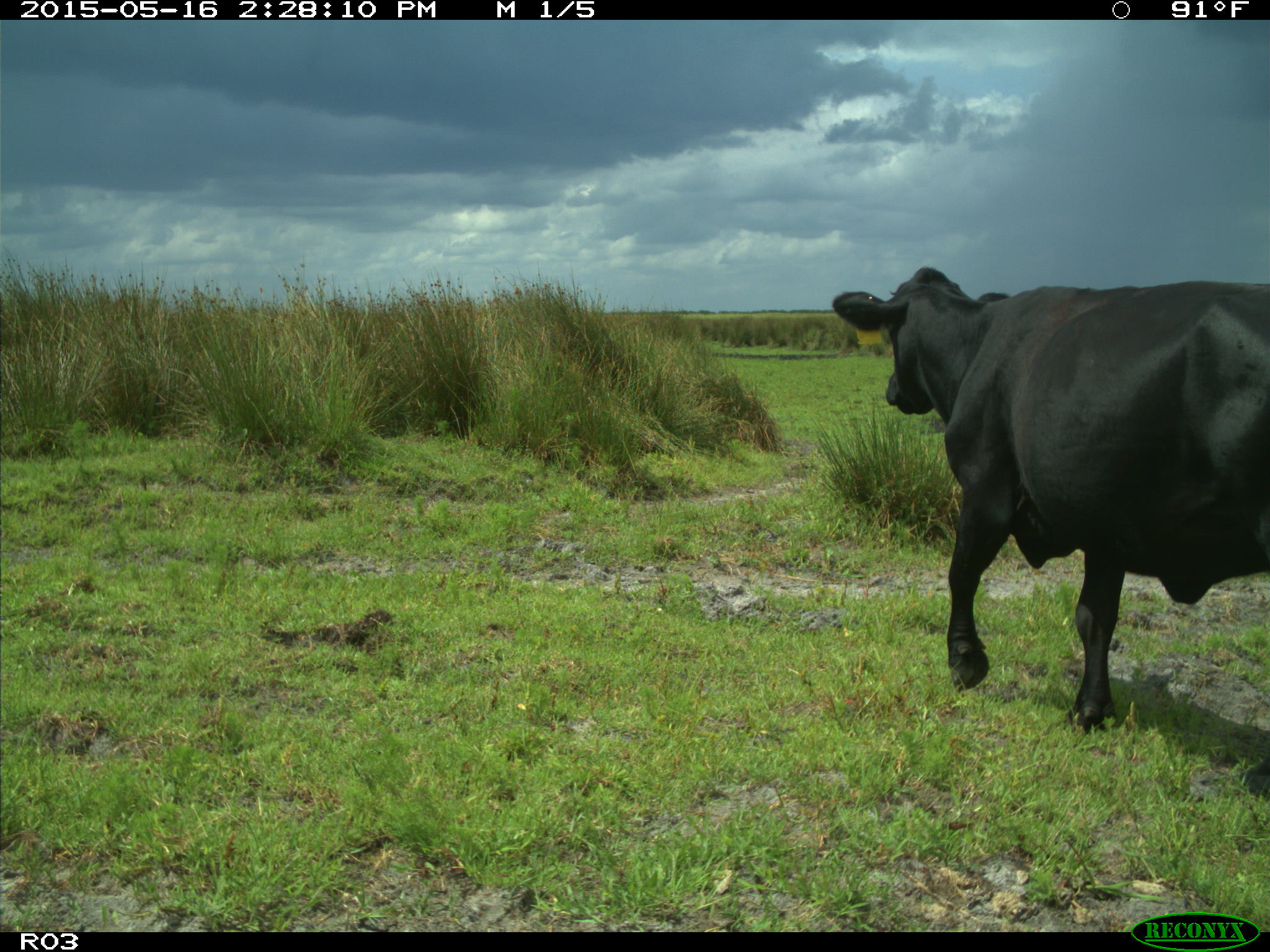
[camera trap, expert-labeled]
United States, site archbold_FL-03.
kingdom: Animalia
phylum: Chordata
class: Mammalia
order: Artiodactyla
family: Bovidae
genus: Bos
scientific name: Bos taurus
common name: domestic cow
Bos taurus (domestic cow).